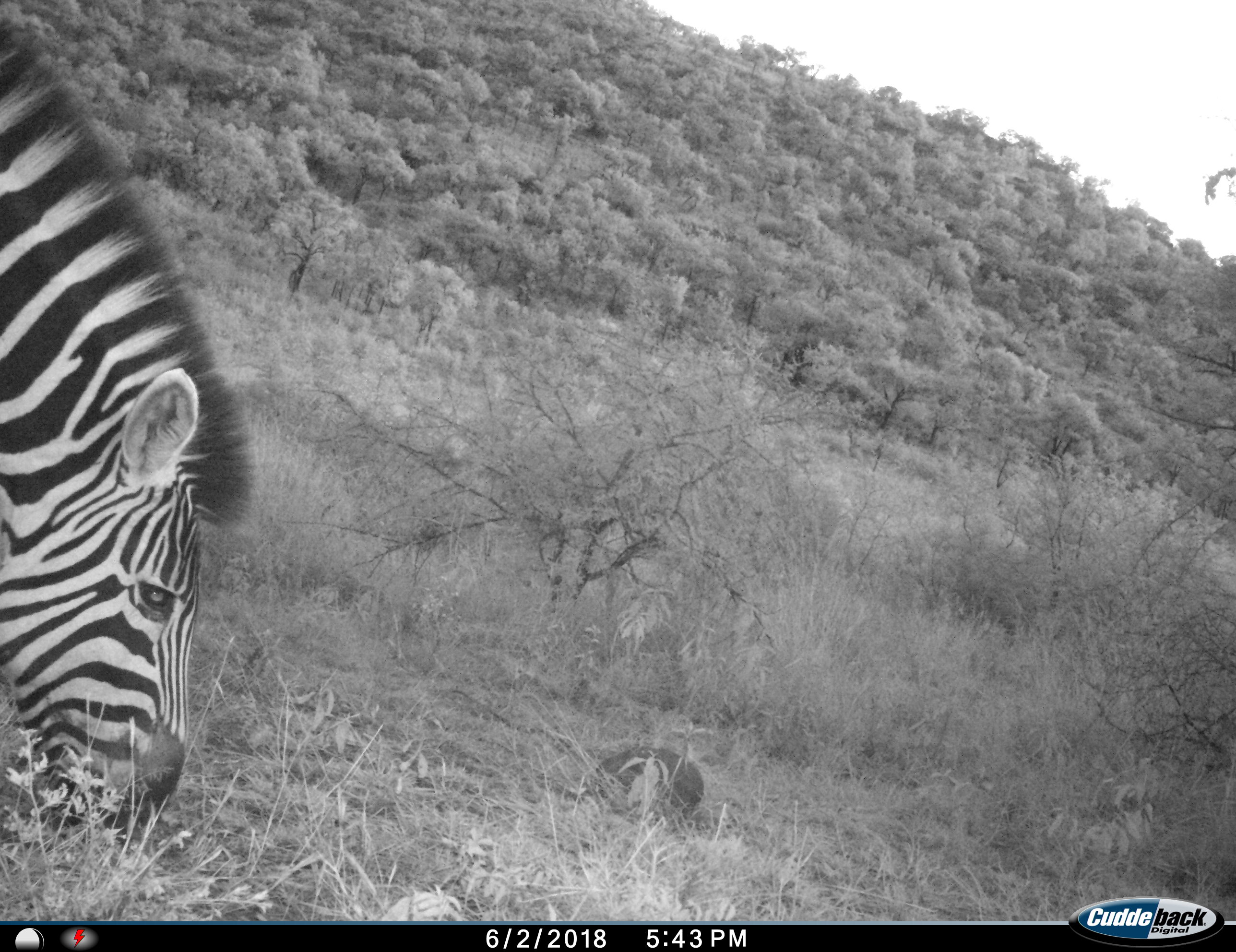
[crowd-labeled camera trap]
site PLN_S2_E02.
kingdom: Animalia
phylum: Chordata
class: Mammalia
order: Perissodactyla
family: Equidae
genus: Equus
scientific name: Equus quagga burchellii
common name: burchell's zebra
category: zebraburchells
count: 1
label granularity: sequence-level